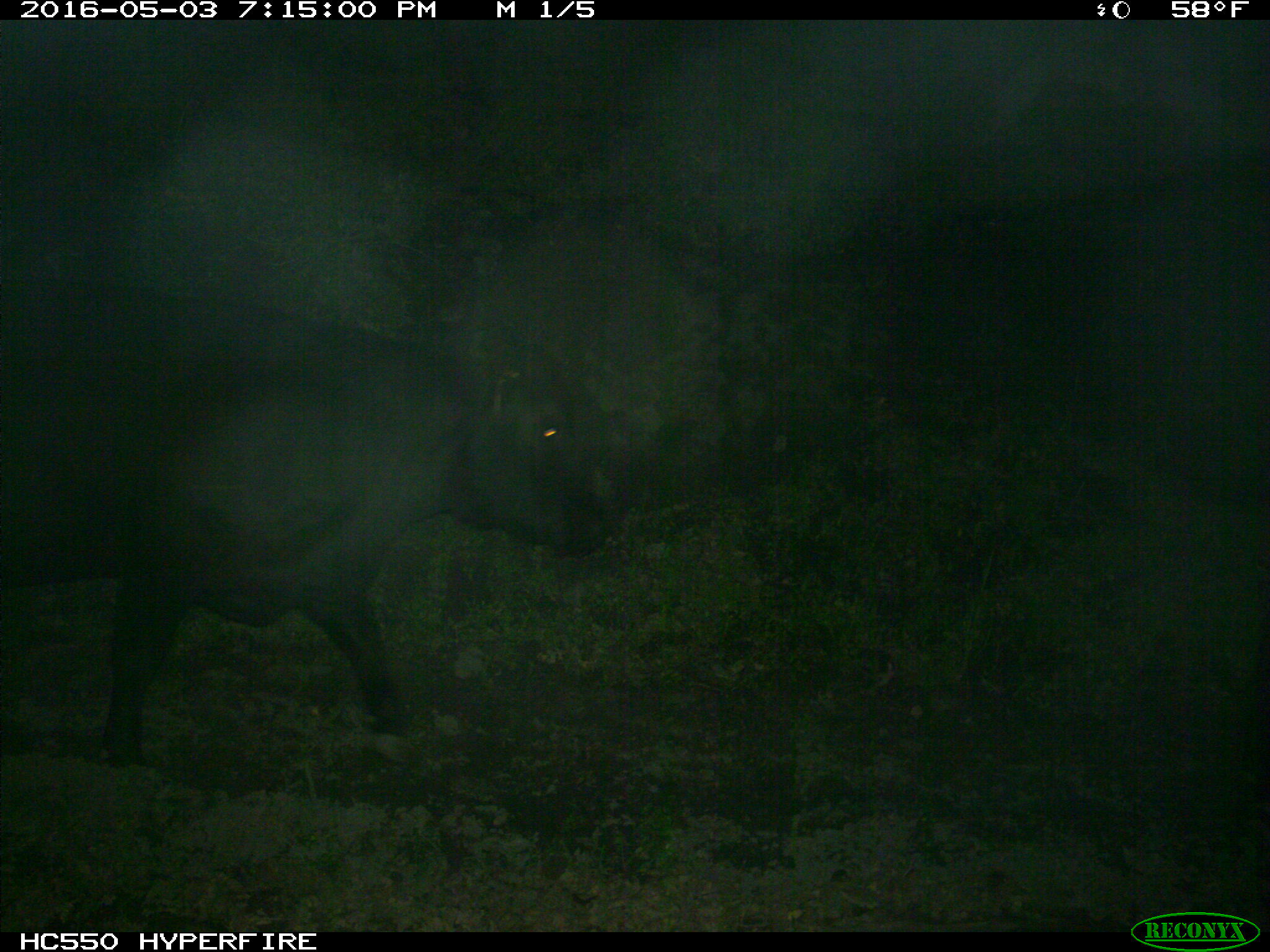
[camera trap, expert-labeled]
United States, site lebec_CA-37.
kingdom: Animalia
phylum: Chordata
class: Mammalia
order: Artiodactyla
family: Bovidae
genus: Bos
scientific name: Bos taurus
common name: domestic cow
Bos taurus (domestic cow).